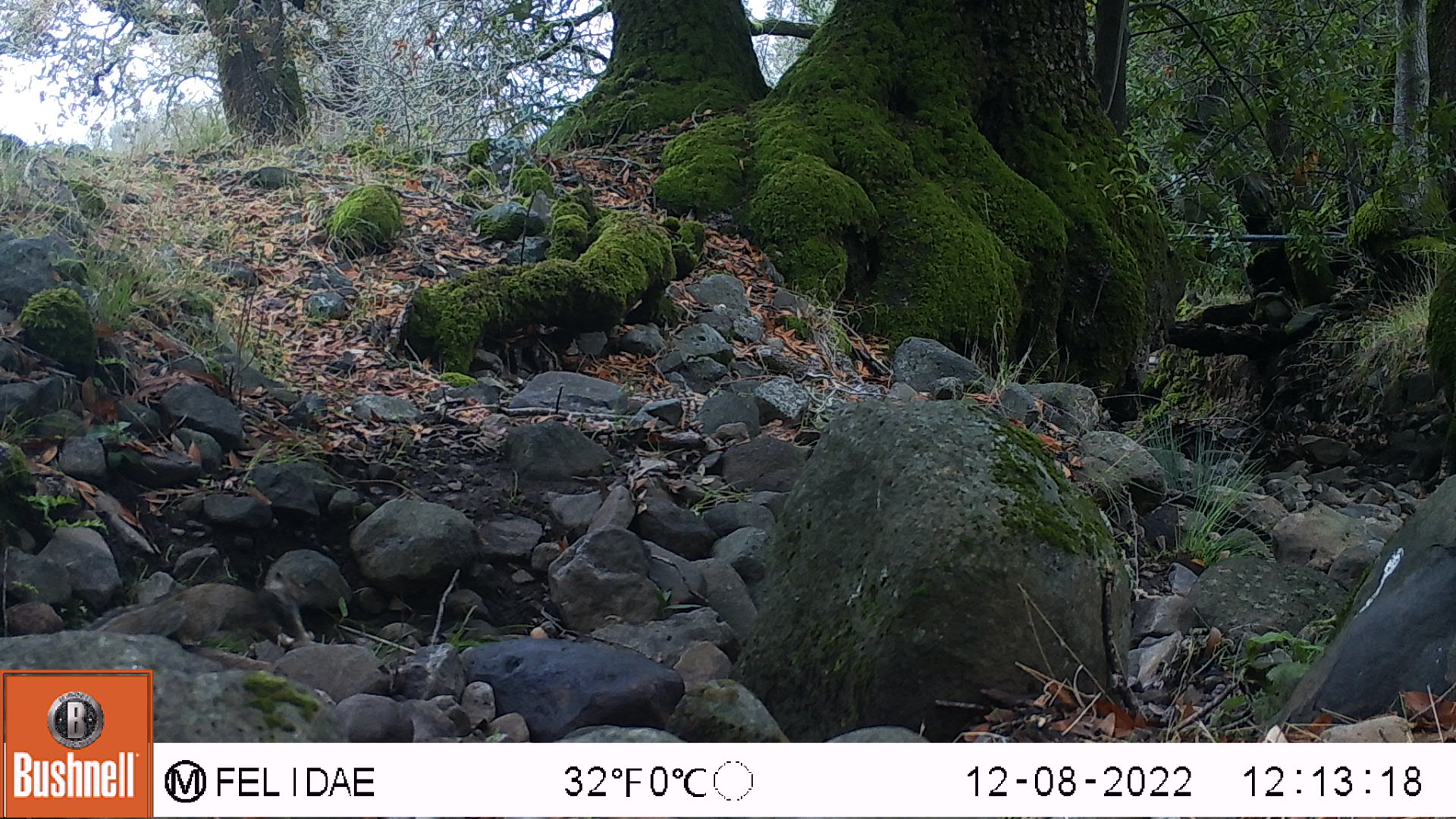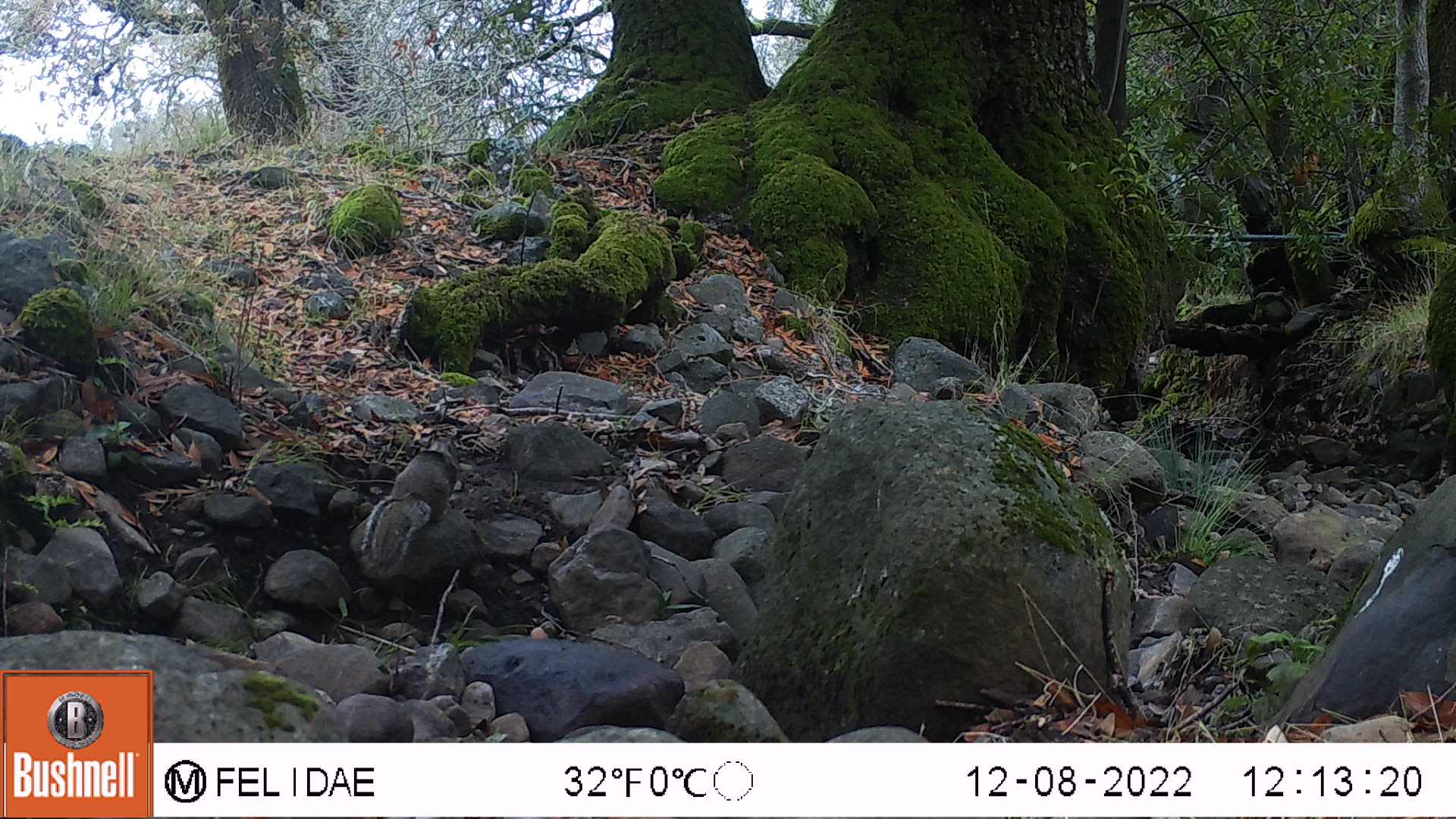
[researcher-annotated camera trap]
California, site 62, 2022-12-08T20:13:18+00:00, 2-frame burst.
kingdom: Animalia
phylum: Chordata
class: Mammalia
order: Rodentia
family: Sciuridae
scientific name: Sciuridae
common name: squirrel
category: unknown squirrel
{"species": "unknown squirrel (squirrel) (Sciuridae)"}